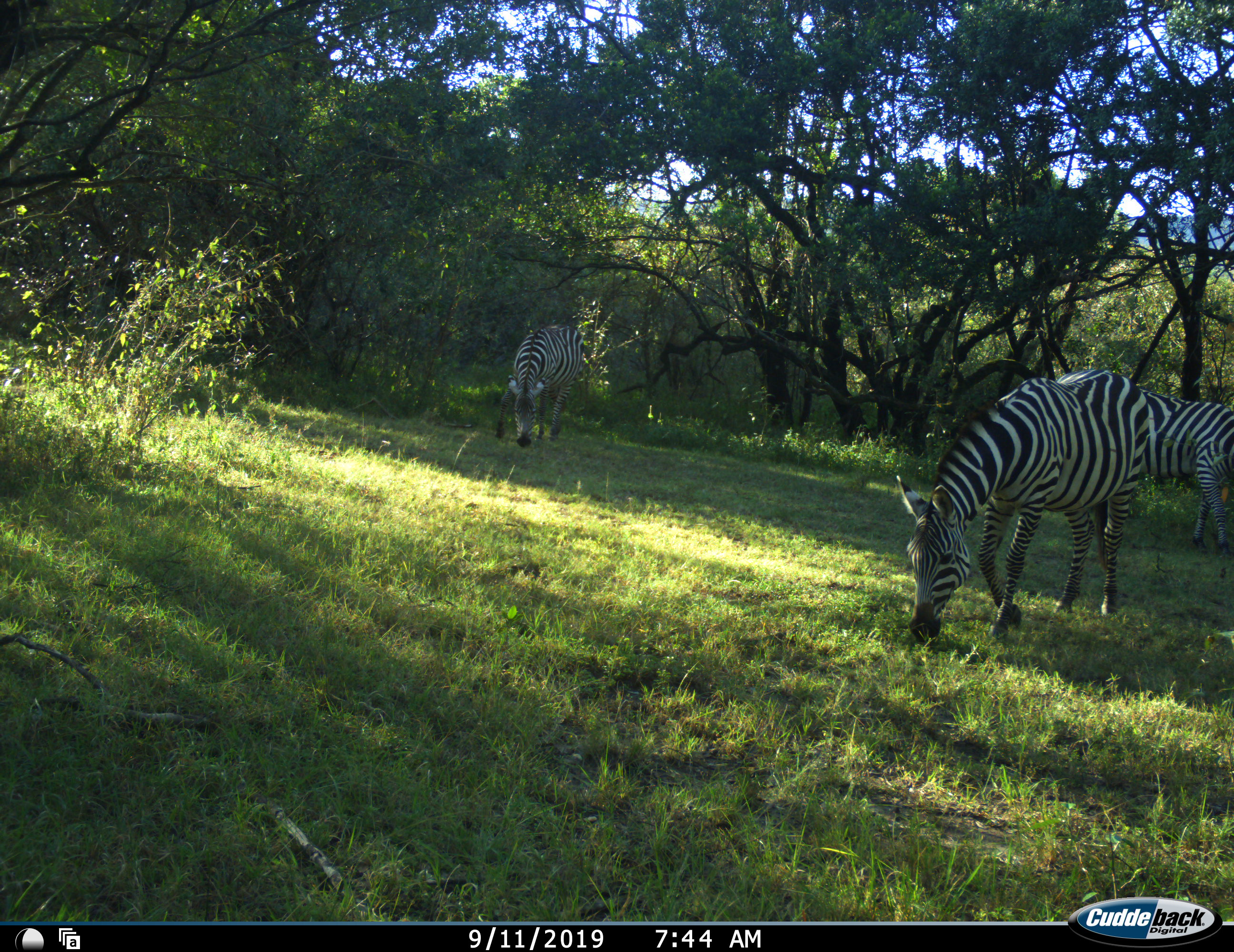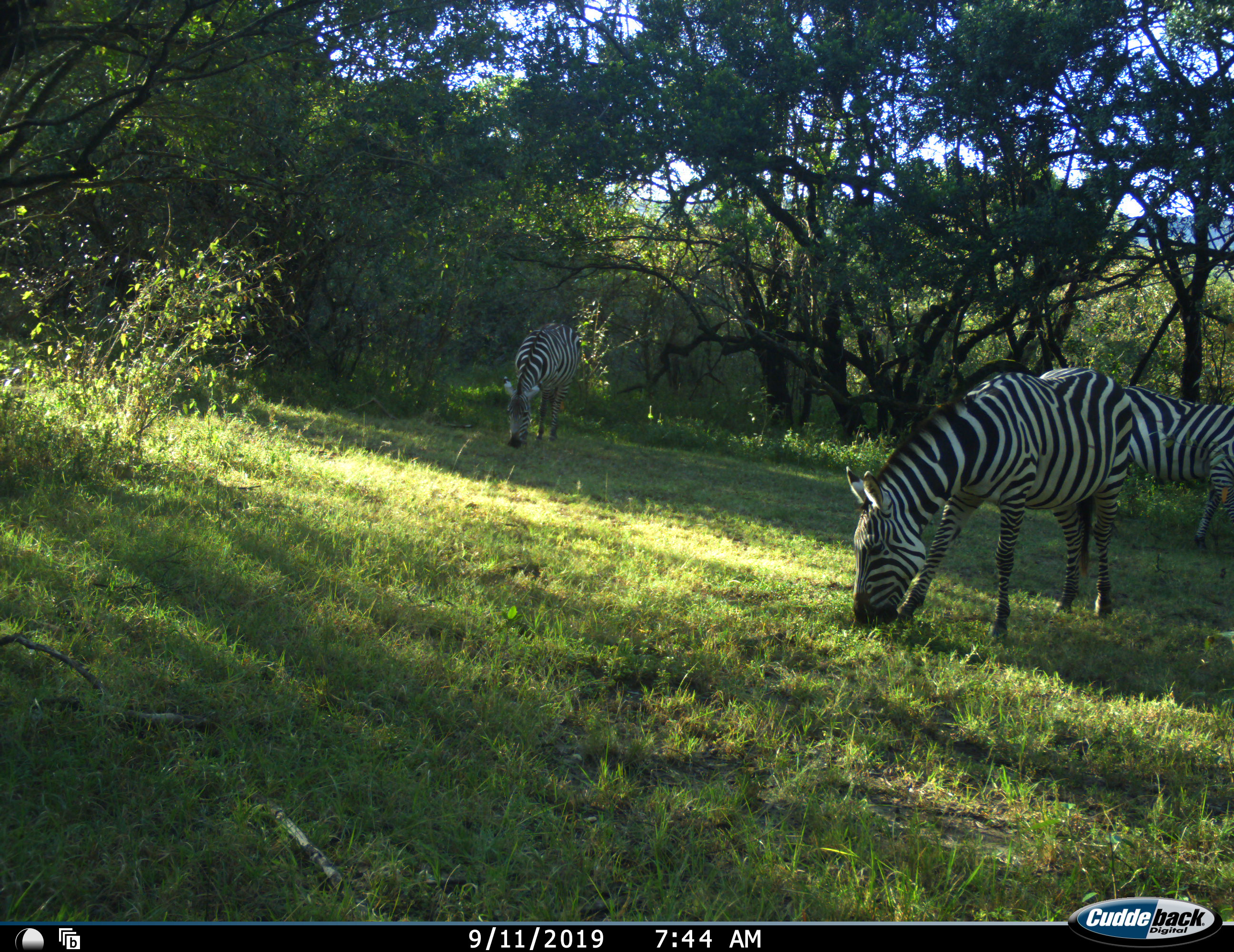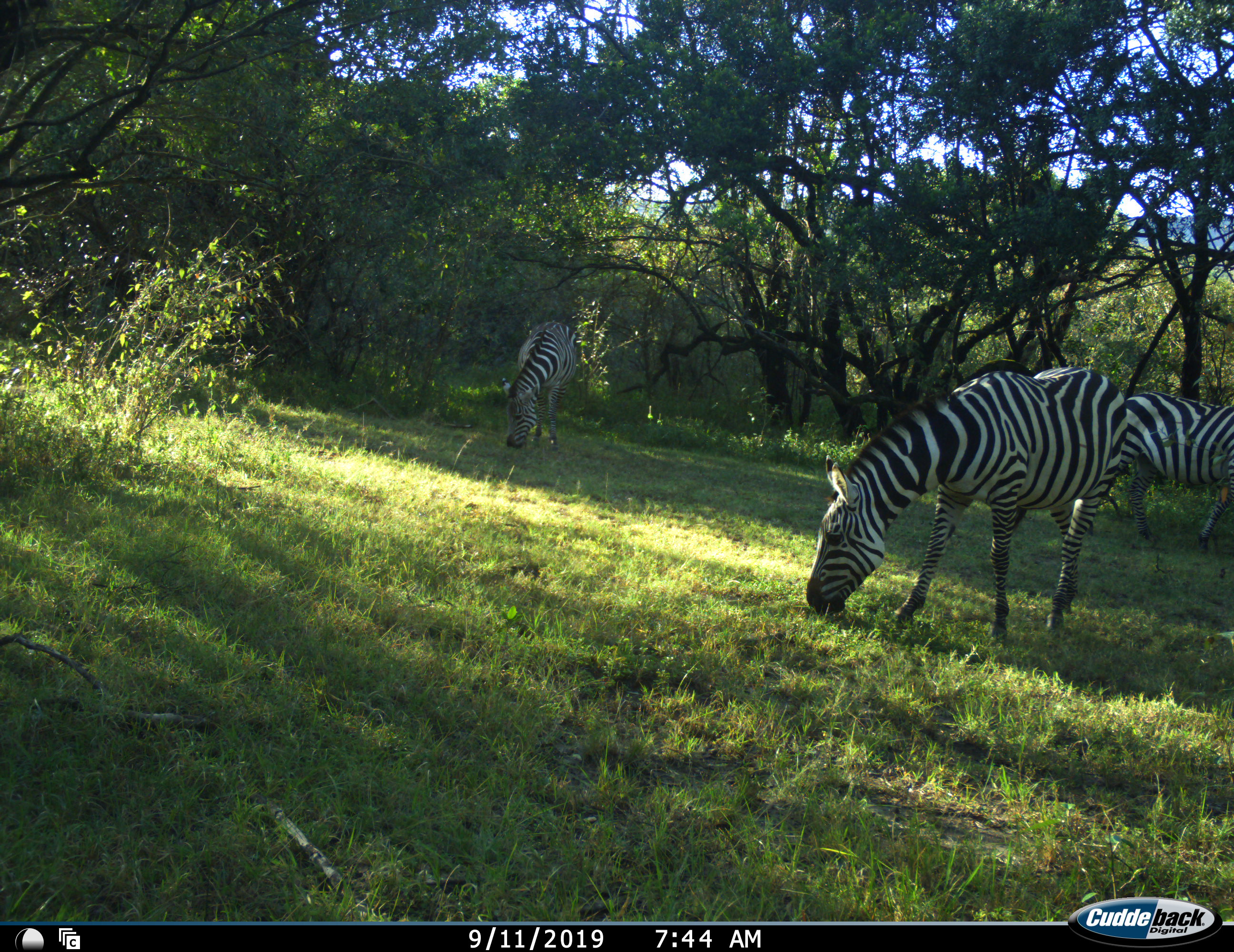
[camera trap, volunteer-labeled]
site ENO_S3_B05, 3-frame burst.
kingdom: Animalia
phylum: Chordata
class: Mammalia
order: Perissodactyla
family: Equidae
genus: Equus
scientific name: Equus quagga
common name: plains zebra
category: zebraplains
Zebraplains (plains zebra) (Equus quagga), count 3. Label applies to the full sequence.